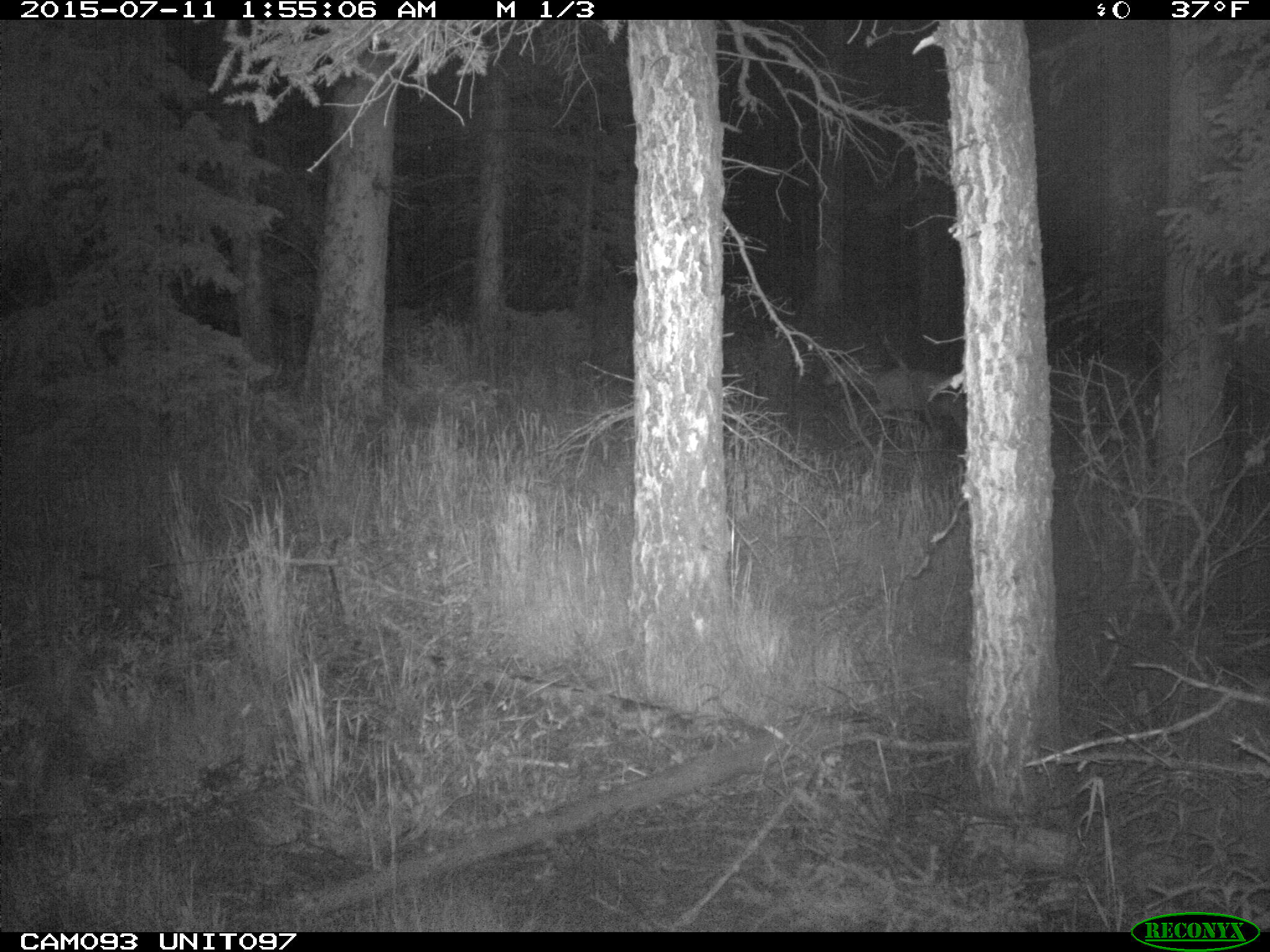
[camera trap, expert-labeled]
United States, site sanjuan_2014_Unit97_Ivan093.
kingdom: Animalia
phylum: Chordata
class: Mammalia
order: Artiodactyla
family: Cervidae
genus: Odocoileus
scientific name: Odocoileus hemionus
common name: mule deer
Odocoileus hemionus (mule deer).